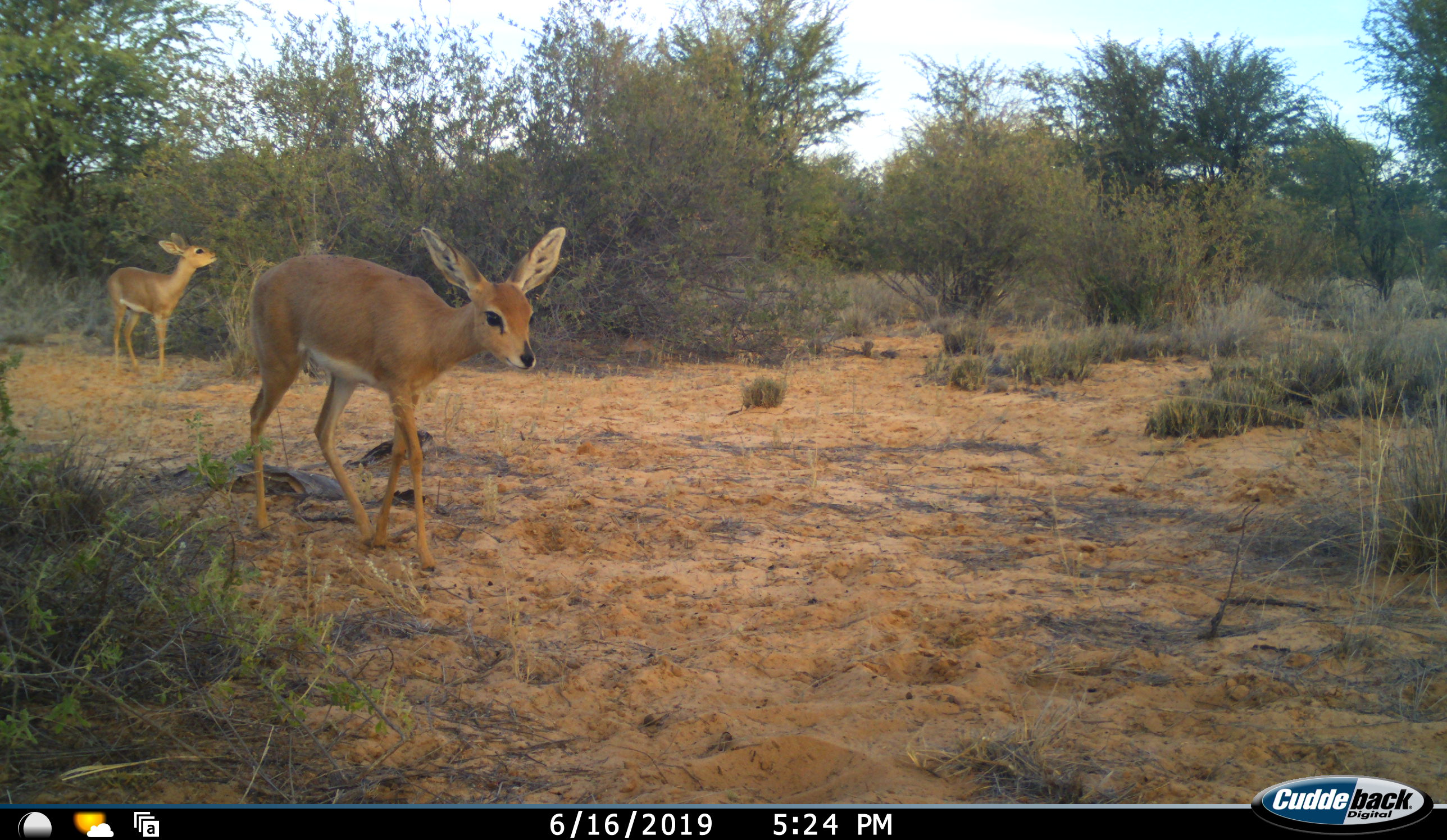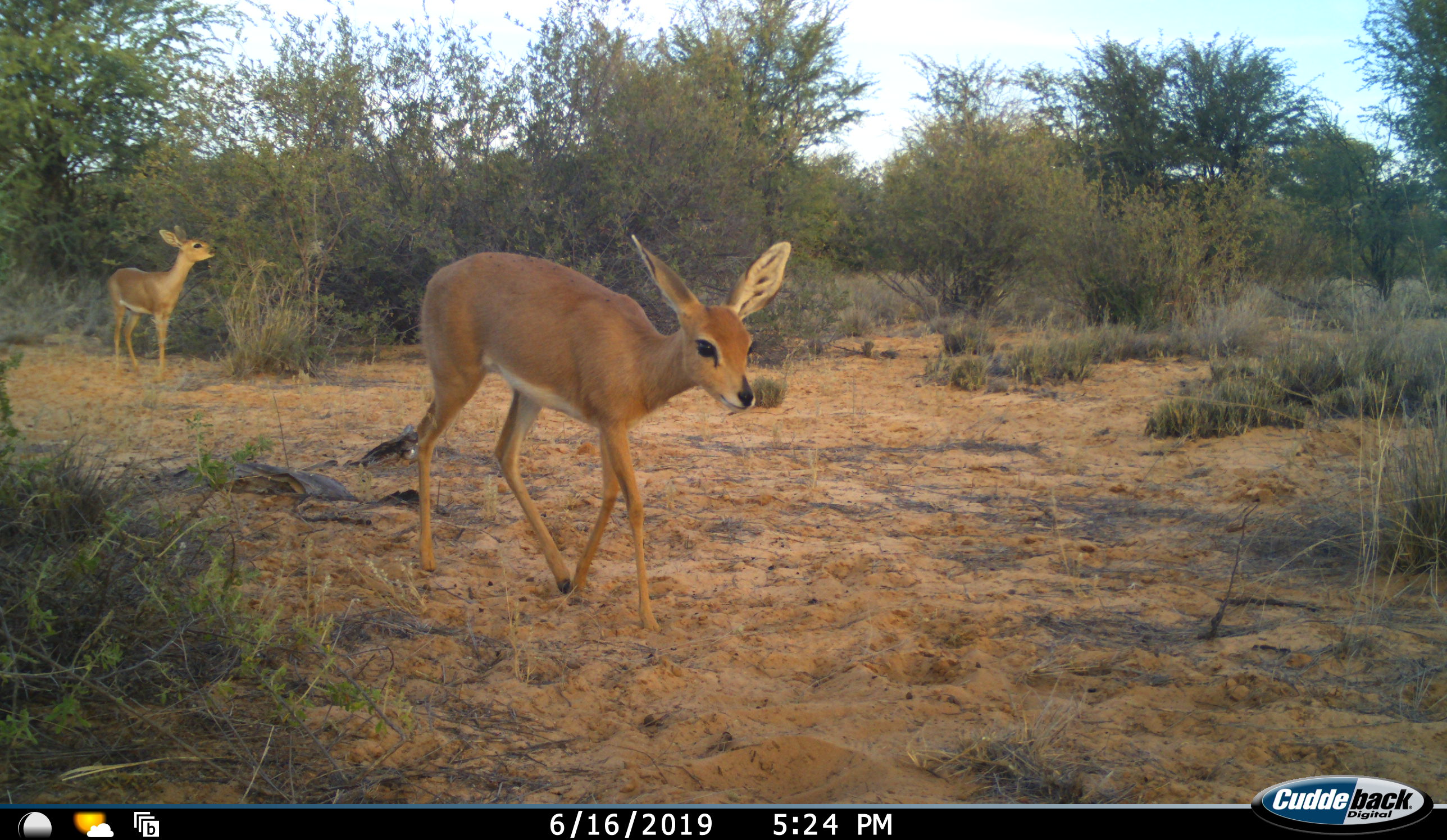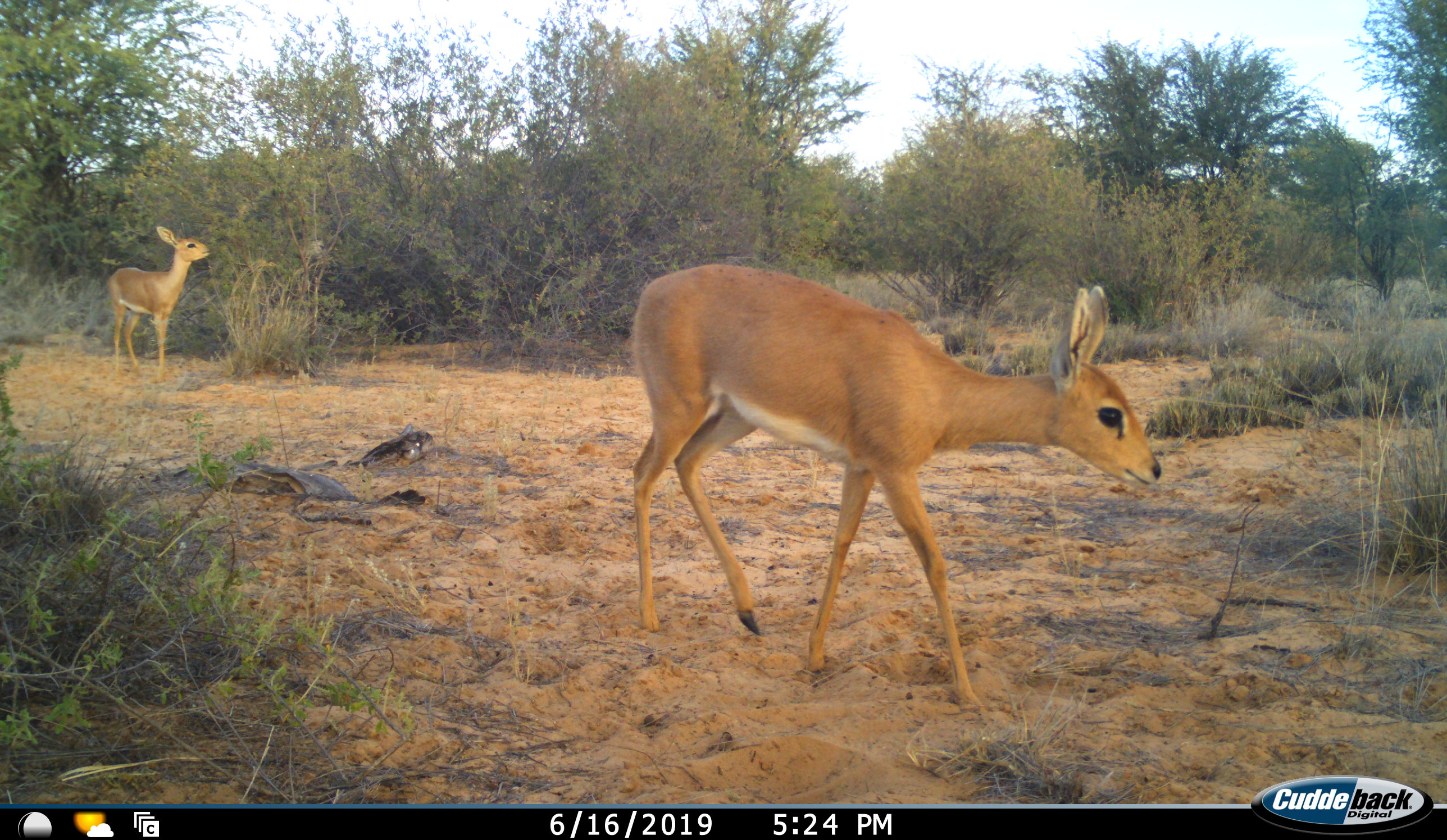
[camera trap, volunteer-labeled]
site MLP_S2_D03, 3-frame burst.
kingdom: Animalia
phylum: Chordata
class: Mammalia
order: Artiodactyla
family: Bovidae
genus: Raphicerus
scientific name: Raphicerus campestris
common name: steenbok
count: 2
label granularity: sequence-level